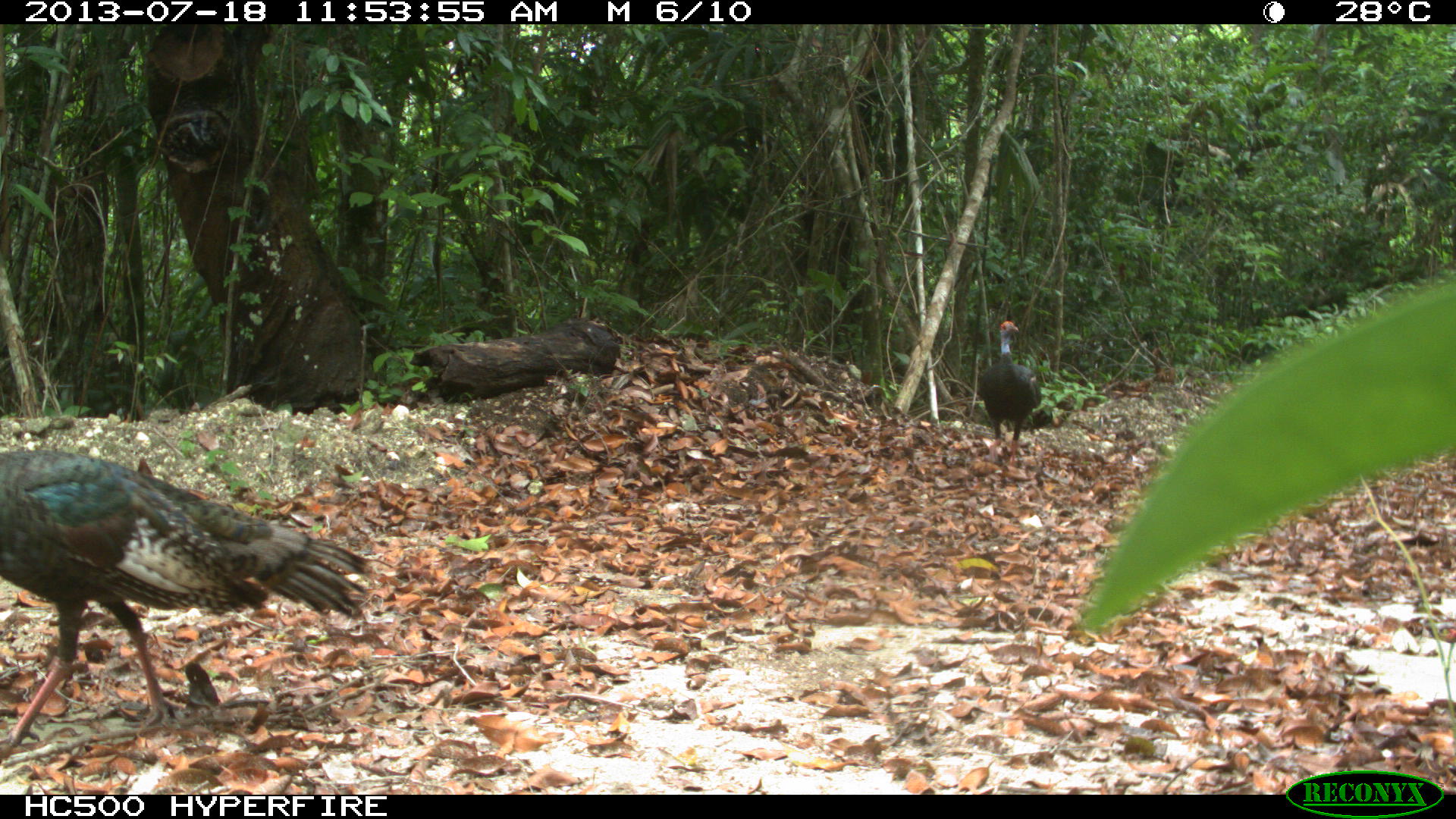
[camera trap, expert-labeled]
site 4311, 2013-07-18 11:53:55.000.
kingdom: Animalia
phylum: Chordata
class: Aves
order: Galliformes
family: Phasianidae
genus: Meleagris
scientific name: Meleagris ocellata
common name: ocellated turkey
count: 2